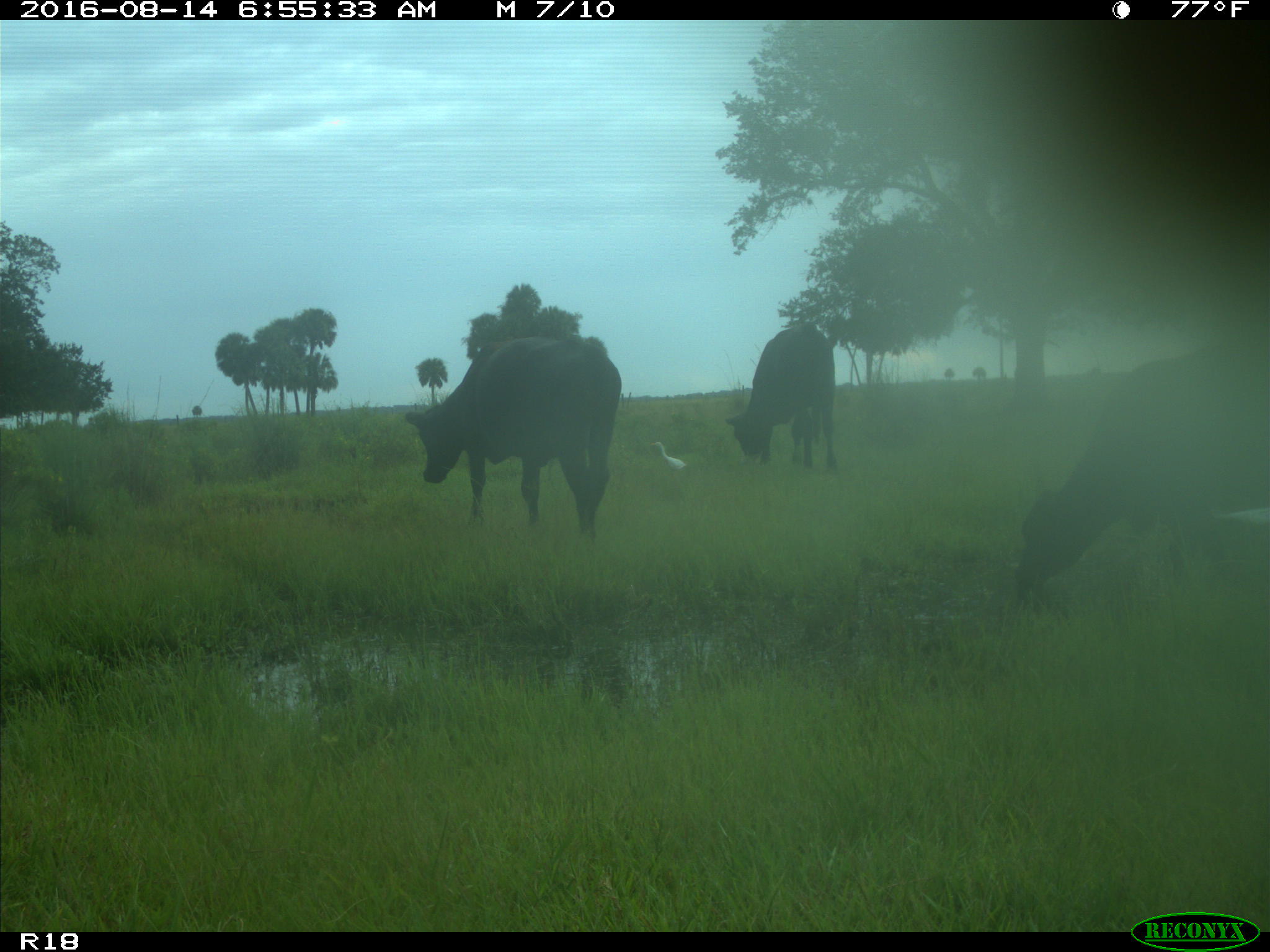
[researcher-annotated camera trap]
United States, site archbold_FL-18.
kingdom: Animalia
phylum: Chordata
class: Mammalia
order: Artiodactyla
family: Bovidae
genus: Bos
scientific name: Bos taurus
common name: domestic cow